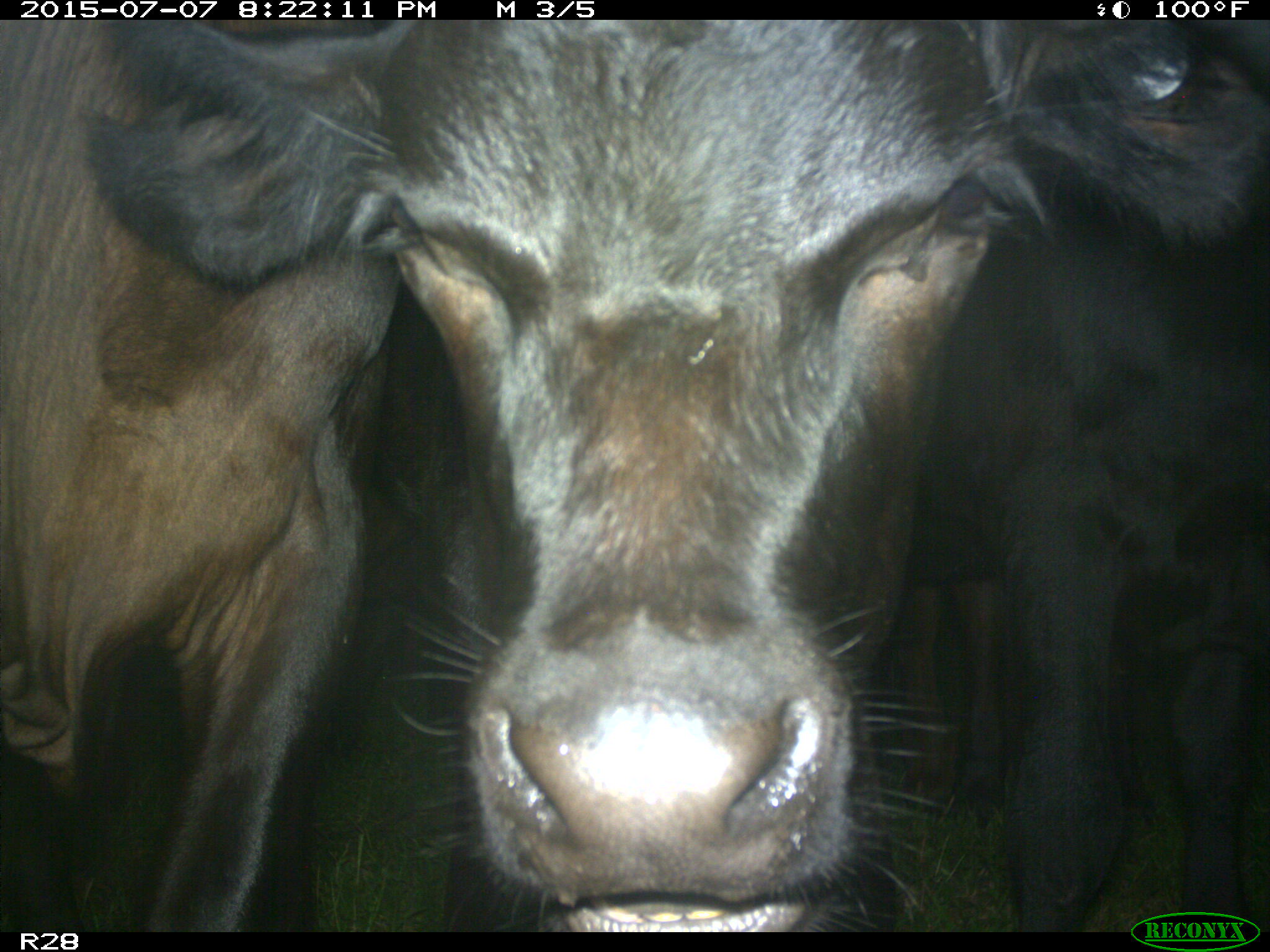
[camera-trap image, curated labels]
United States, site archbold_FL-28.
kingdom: Animalia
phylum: Chordata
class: Mammalia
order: Artiodactyla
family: Bovidae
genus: Bos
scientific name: Bos taurus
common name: domestic cow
Bos taurus (domestic cow).